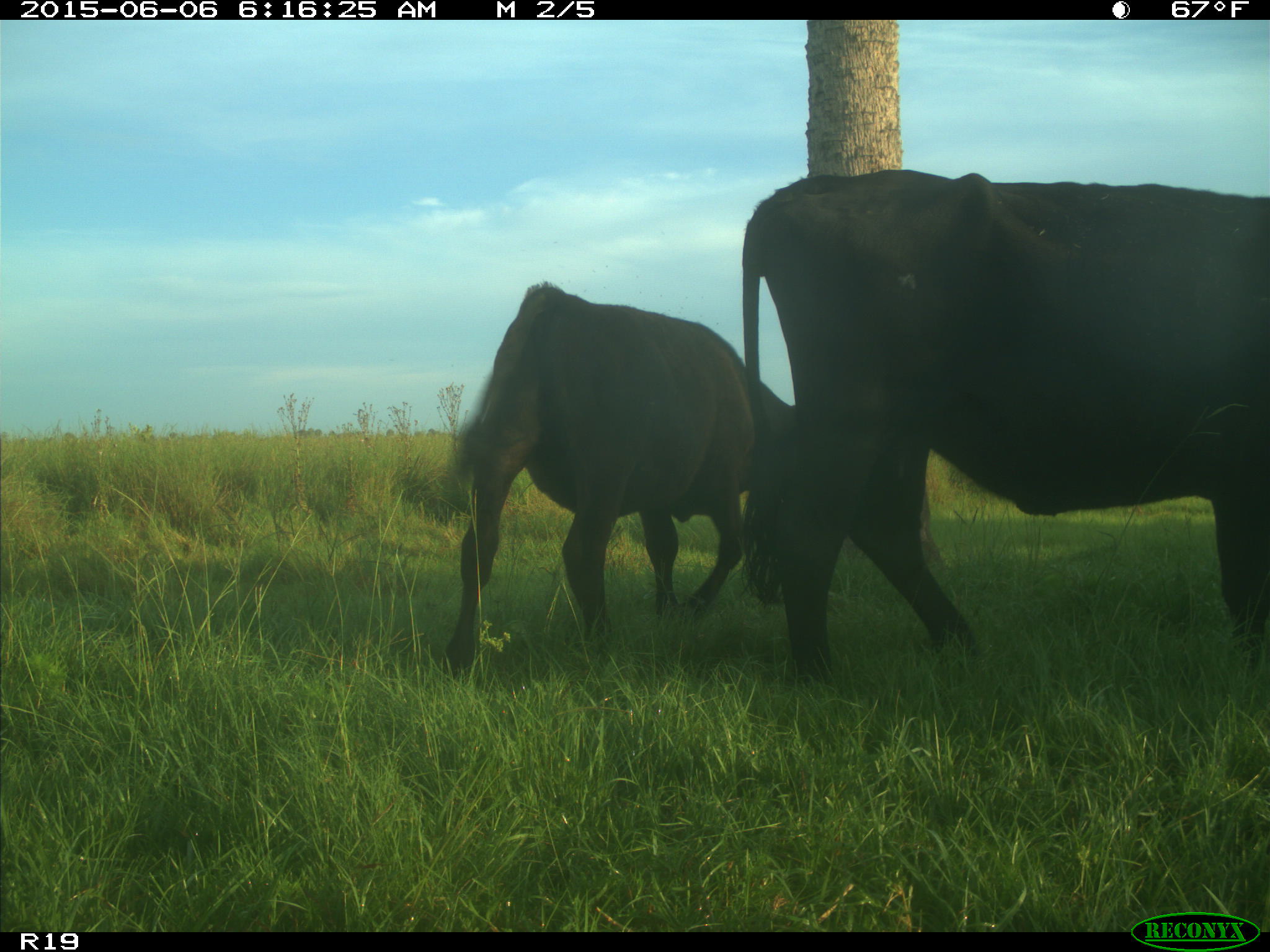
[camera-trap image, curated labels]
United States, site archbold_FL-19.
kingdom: Animalia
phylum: Chordata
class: Mammalia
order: Artiodactyla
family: Bovidae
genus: Bos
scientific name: Bos taurus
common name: domestic cow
Bos taurus (domestic cow).